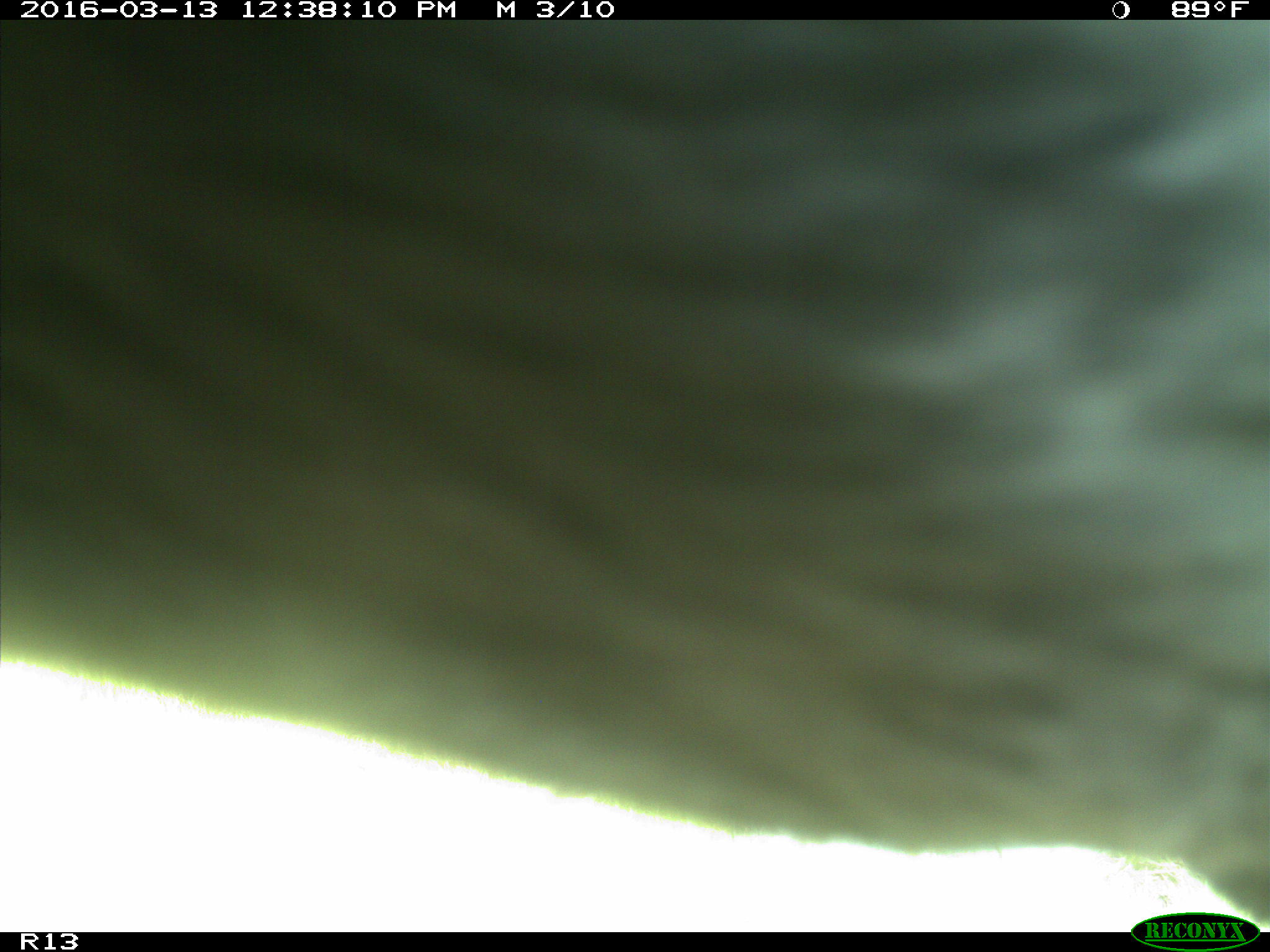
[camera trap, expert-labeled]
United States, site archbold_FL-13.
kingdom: Animalia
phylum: Chordata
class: Mammalia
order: Artiodactyla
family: Bovidae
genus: Bos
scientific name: Bos taurus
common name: domestic cow